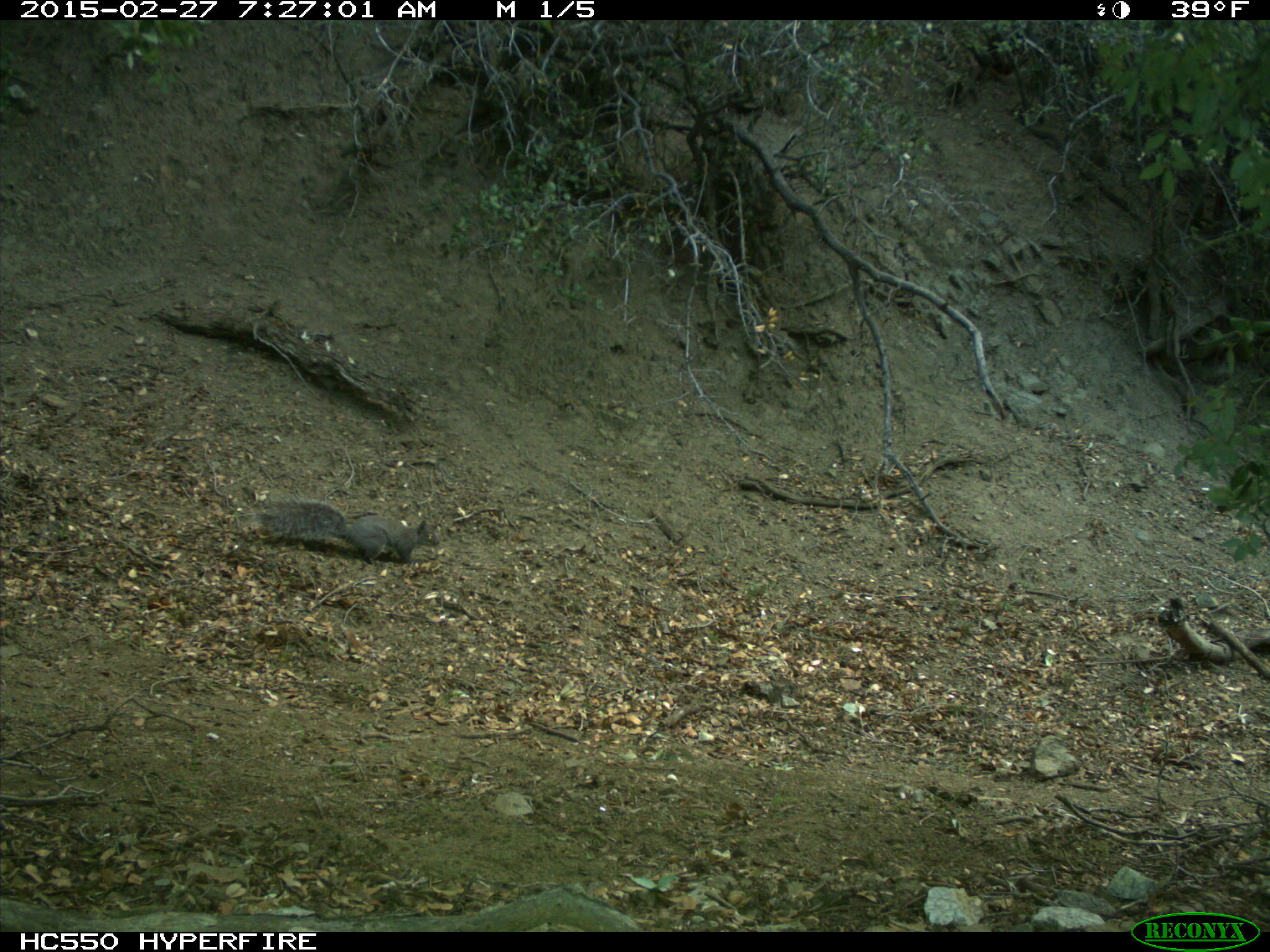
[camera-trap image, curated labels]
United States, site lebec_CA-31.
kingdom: Animalia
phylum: Chordata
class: Mammalia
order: Rodentia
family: Sciuridae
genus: Sciurus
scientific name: Sciurus carolinensis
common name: eastern gray squirrel